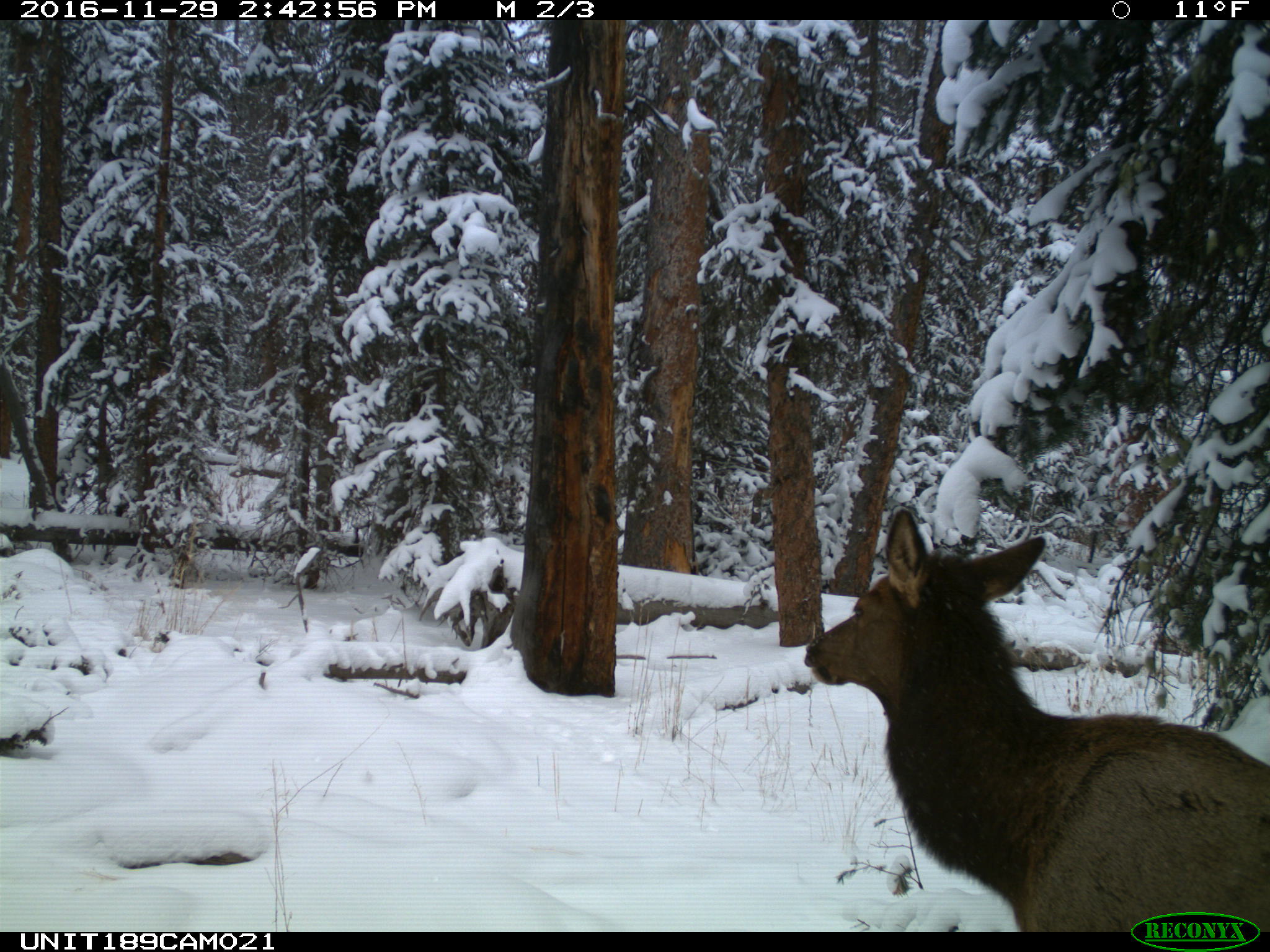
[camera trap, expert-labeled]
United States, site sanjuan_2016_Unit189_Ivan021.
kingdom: Animalia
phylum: Chordata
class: Mammalia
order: Artiodactyla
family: Cervidae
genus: Cervus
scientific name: Cervus elaphus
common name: red deer